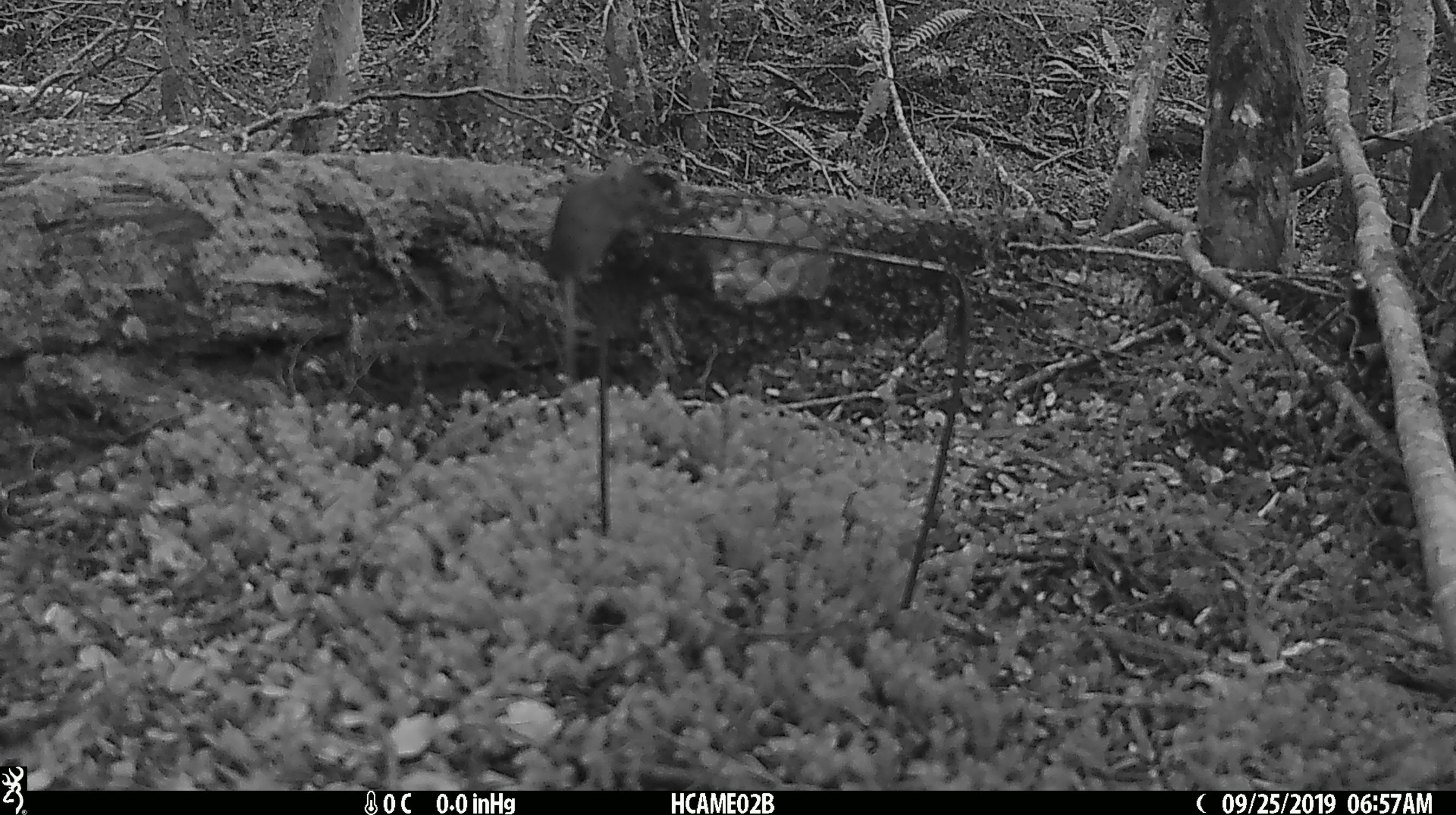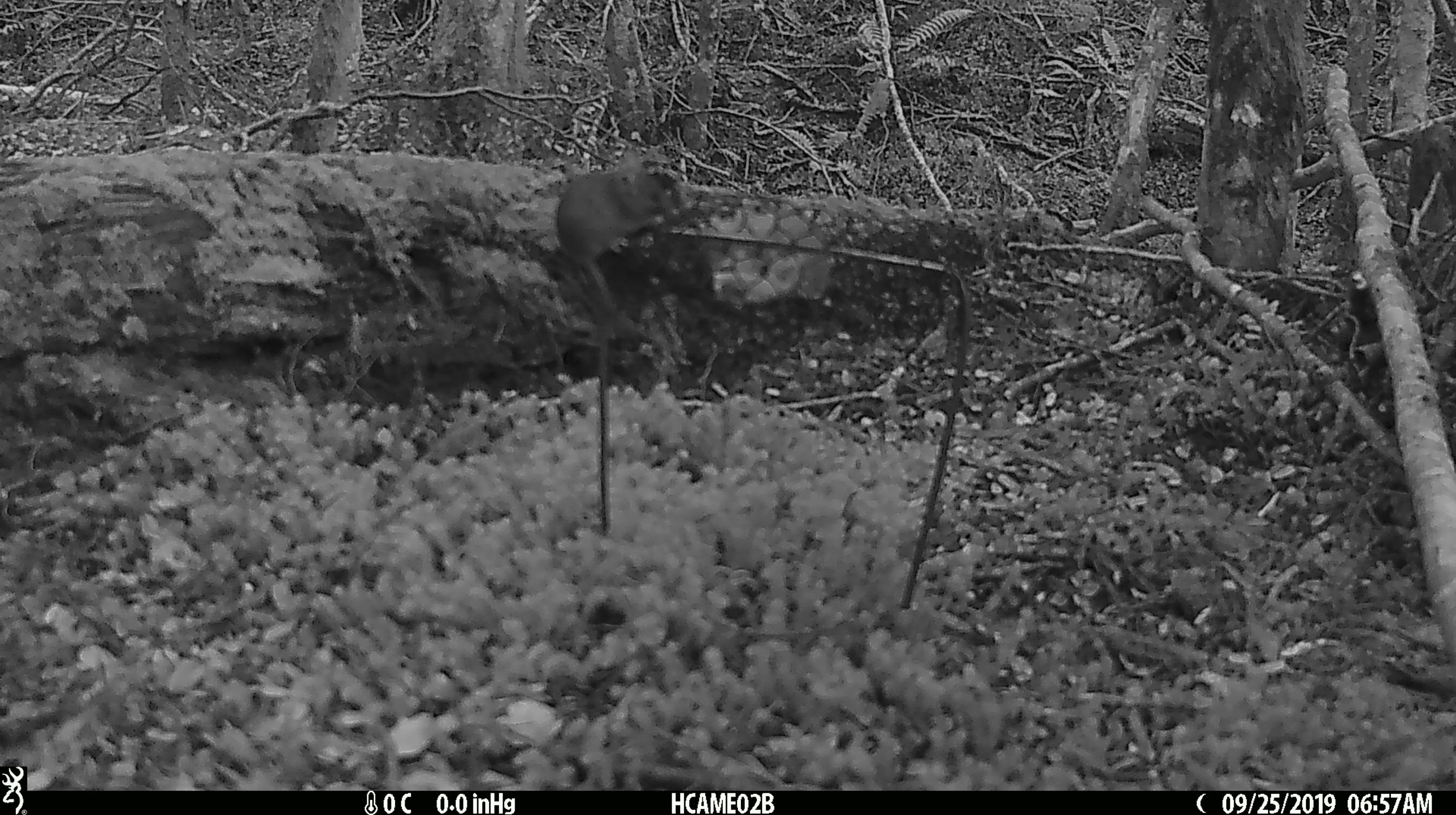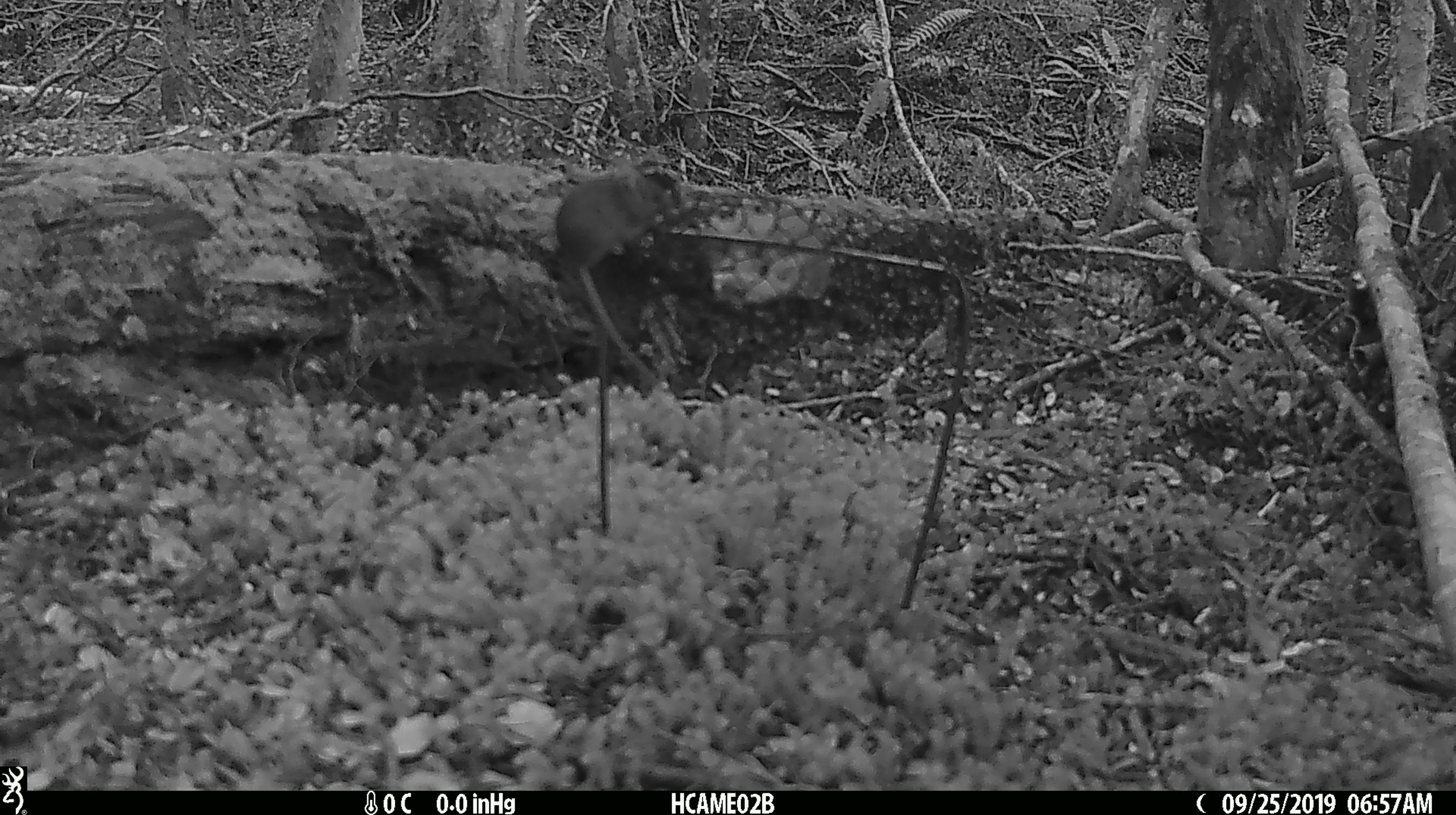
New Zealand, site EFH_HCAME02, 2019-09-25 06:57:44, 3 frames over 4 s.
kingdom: Animalia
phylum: Chordata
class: Mammalia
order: Rodentia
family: Muridae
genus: Mus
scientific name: Mus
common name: mouse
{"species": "mouse (Mus)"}